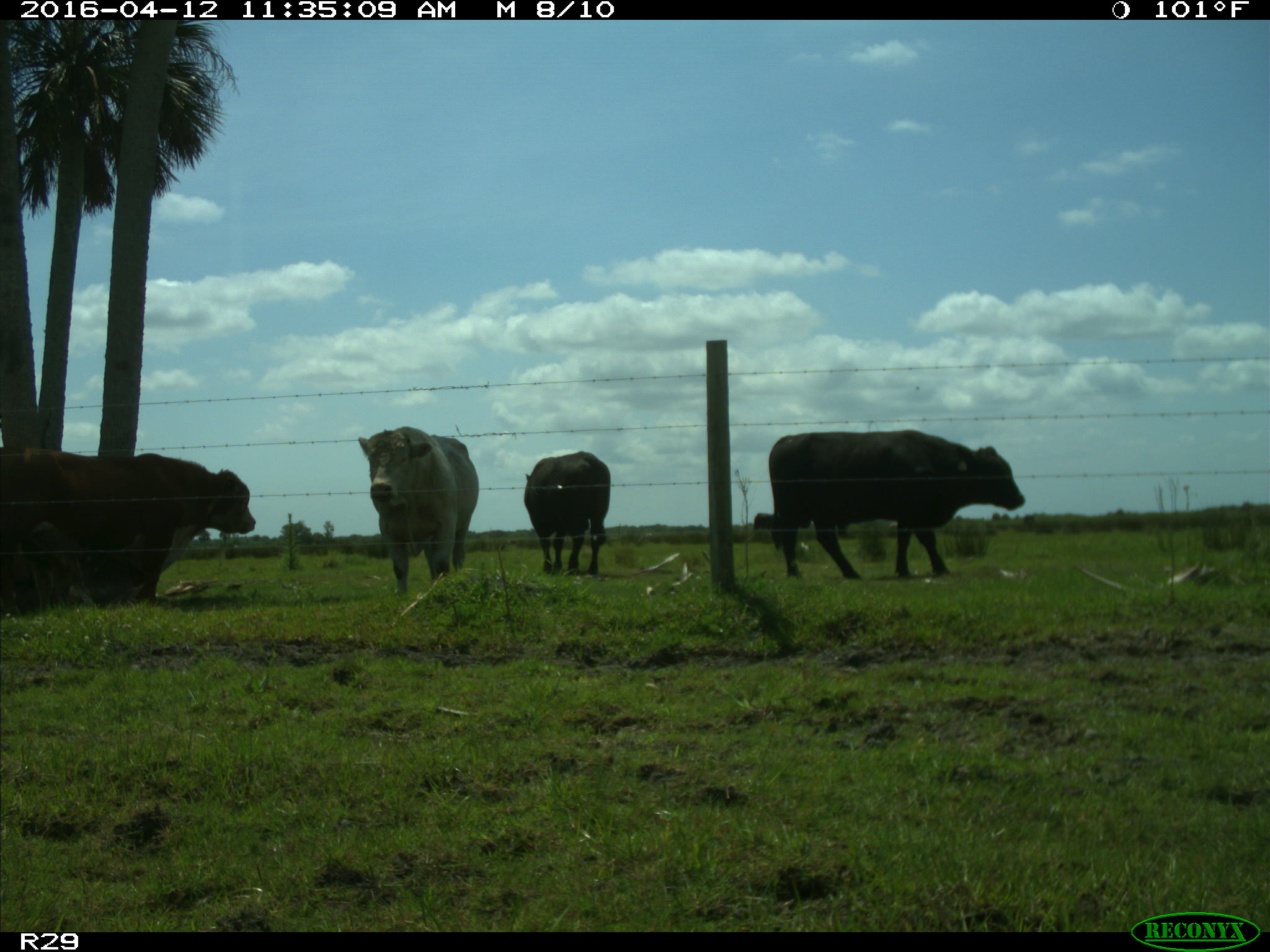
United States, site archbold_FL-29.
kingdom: Animalia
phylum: Chordata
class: Mammalia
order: Artiodactyla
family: Bovidae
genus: Bos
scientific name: Bos taurus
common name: domestic cow